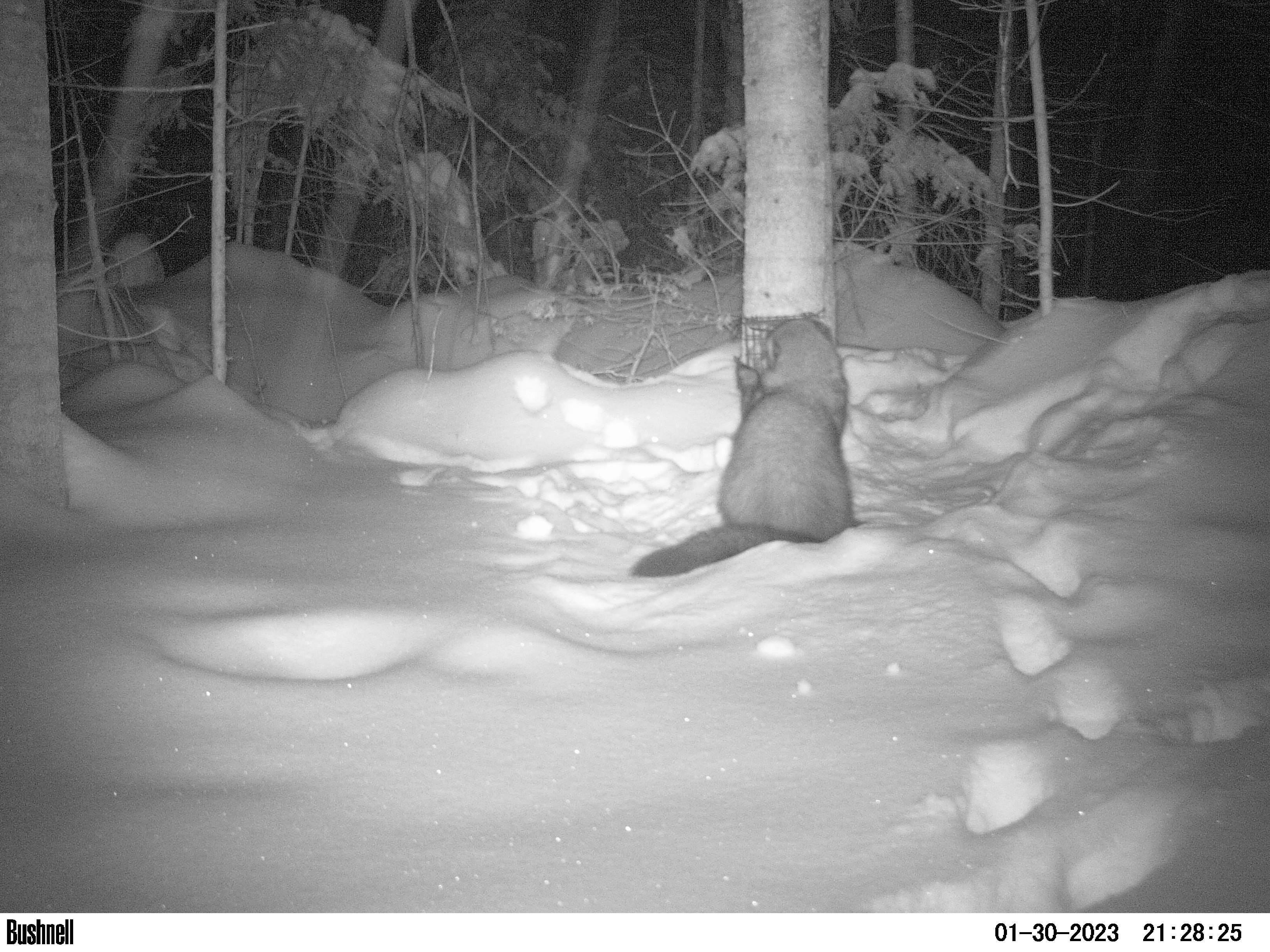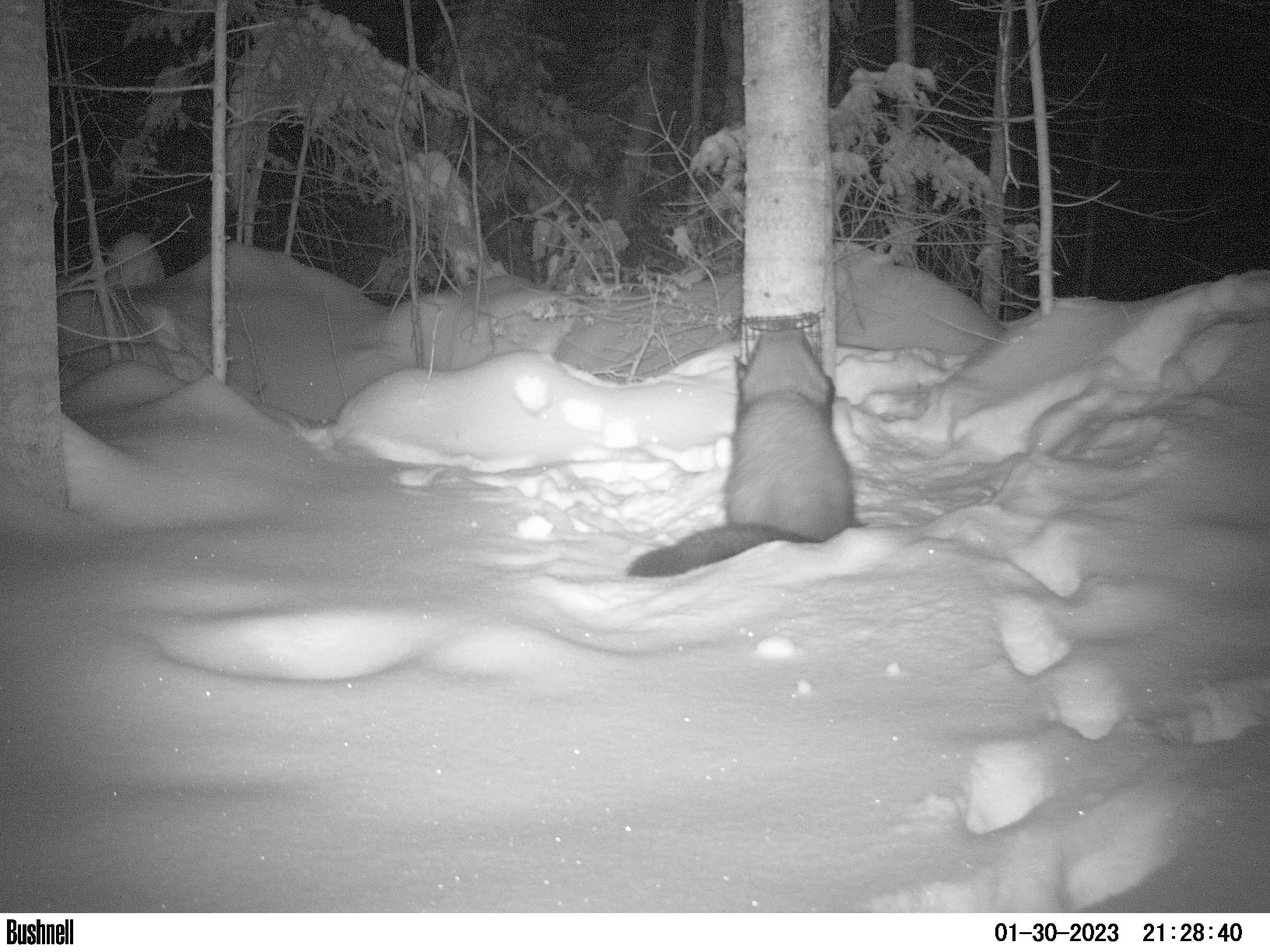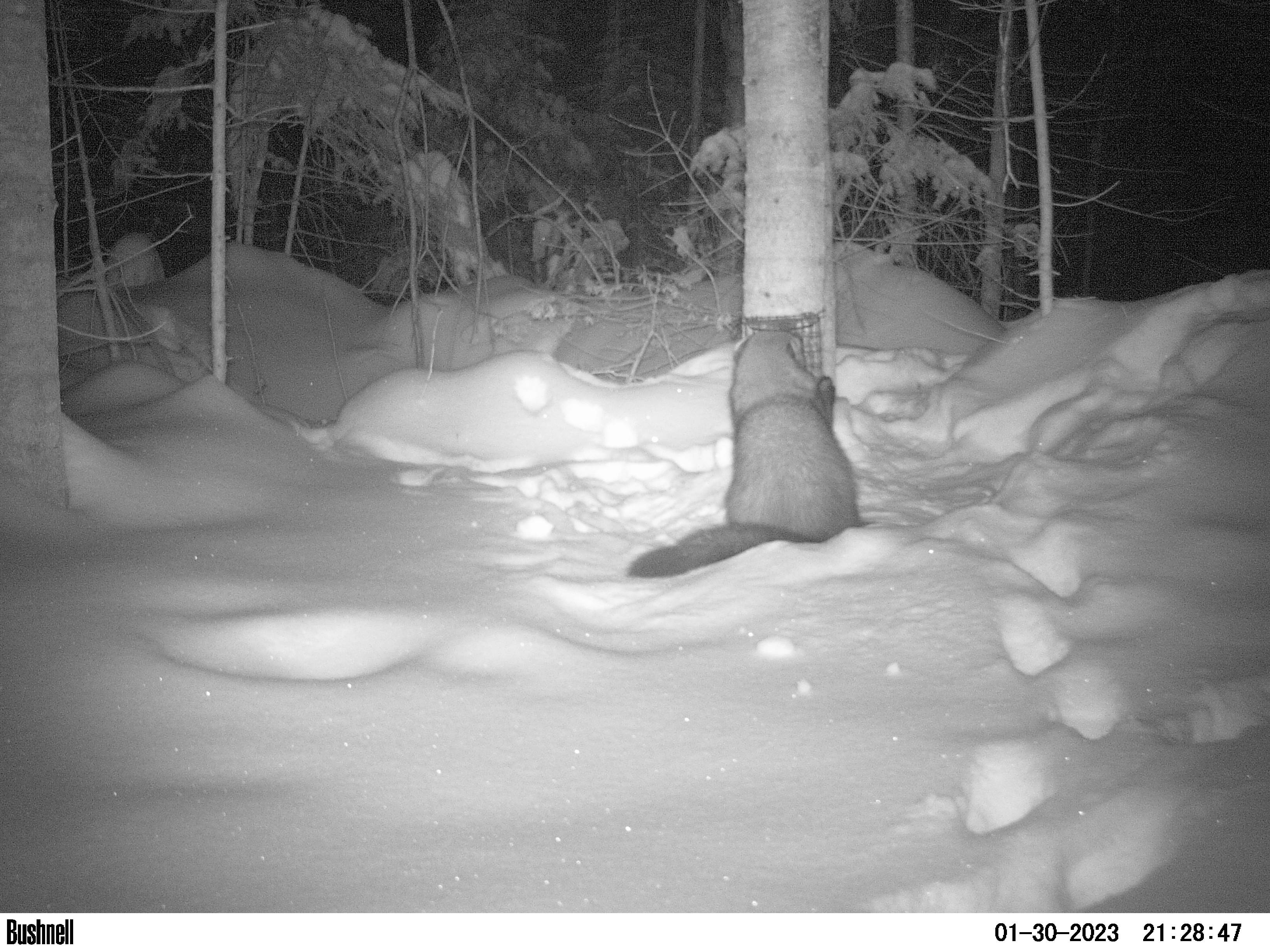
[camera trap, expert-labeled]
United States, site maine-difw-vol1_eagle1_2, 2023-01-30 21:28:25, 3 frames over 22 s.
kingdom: Animalia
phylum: Chordata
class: Mammalia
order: Carnivora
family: Mustelidae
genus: Pekania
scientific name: Pekania pennanti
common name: fisher